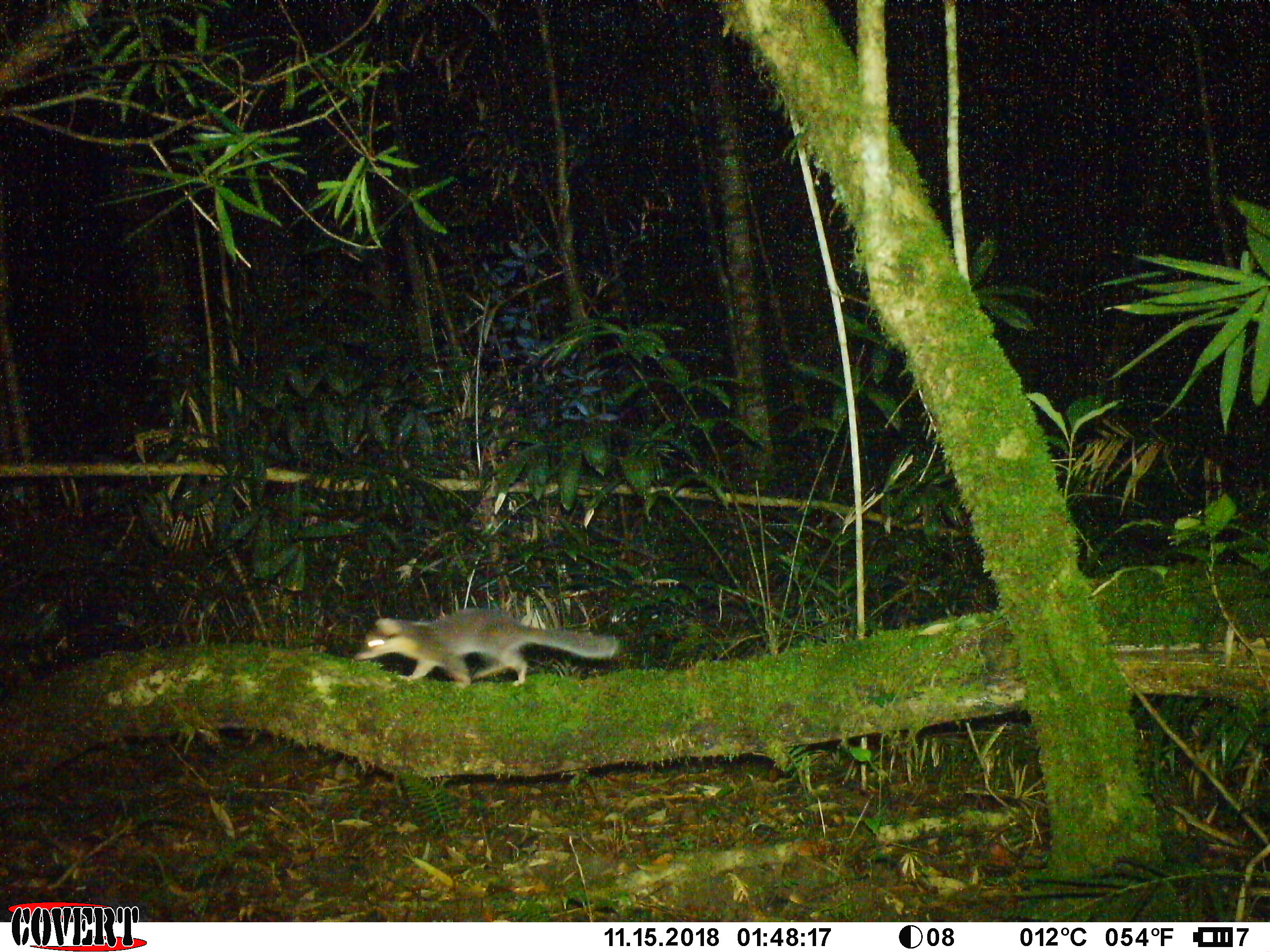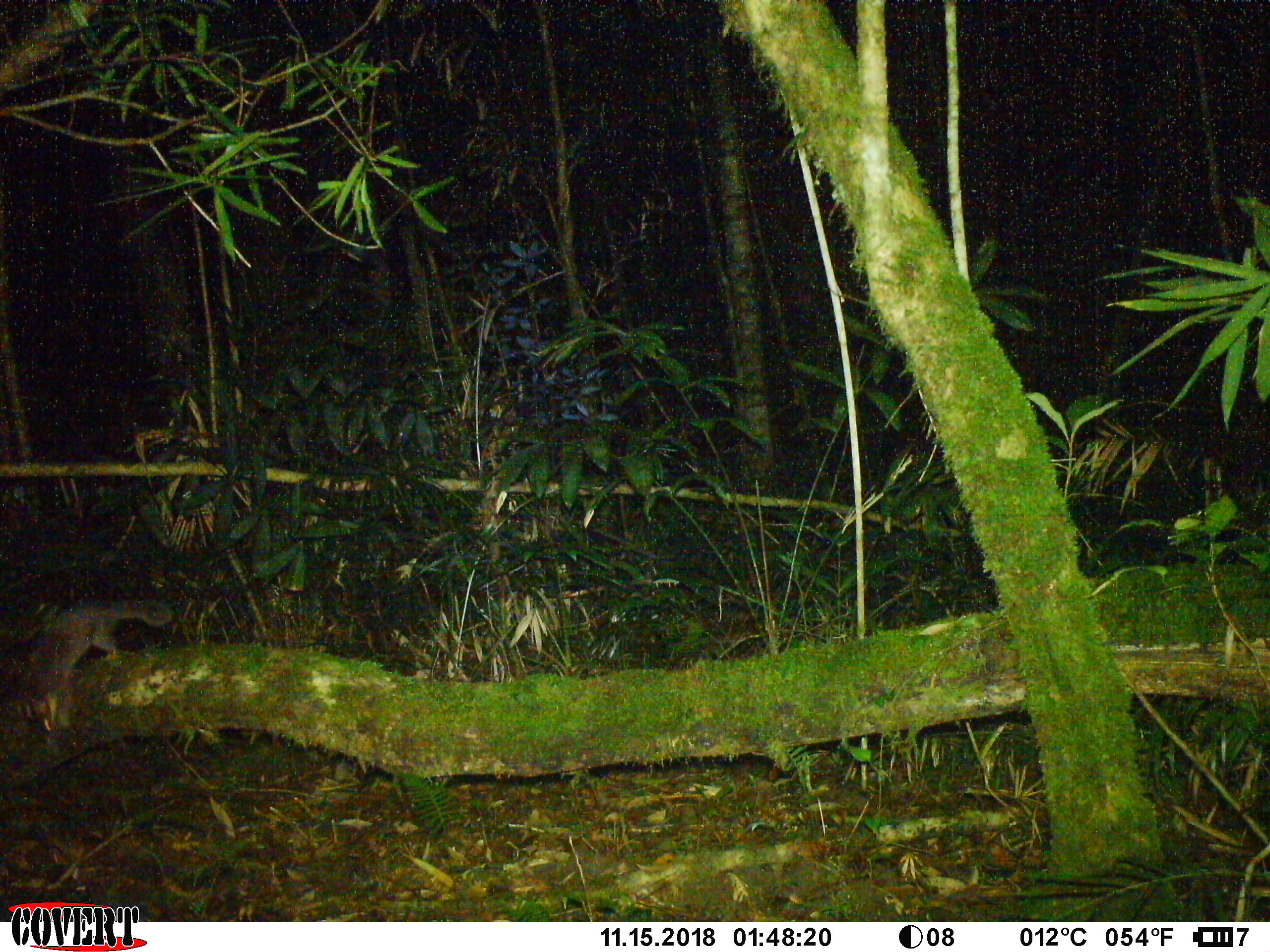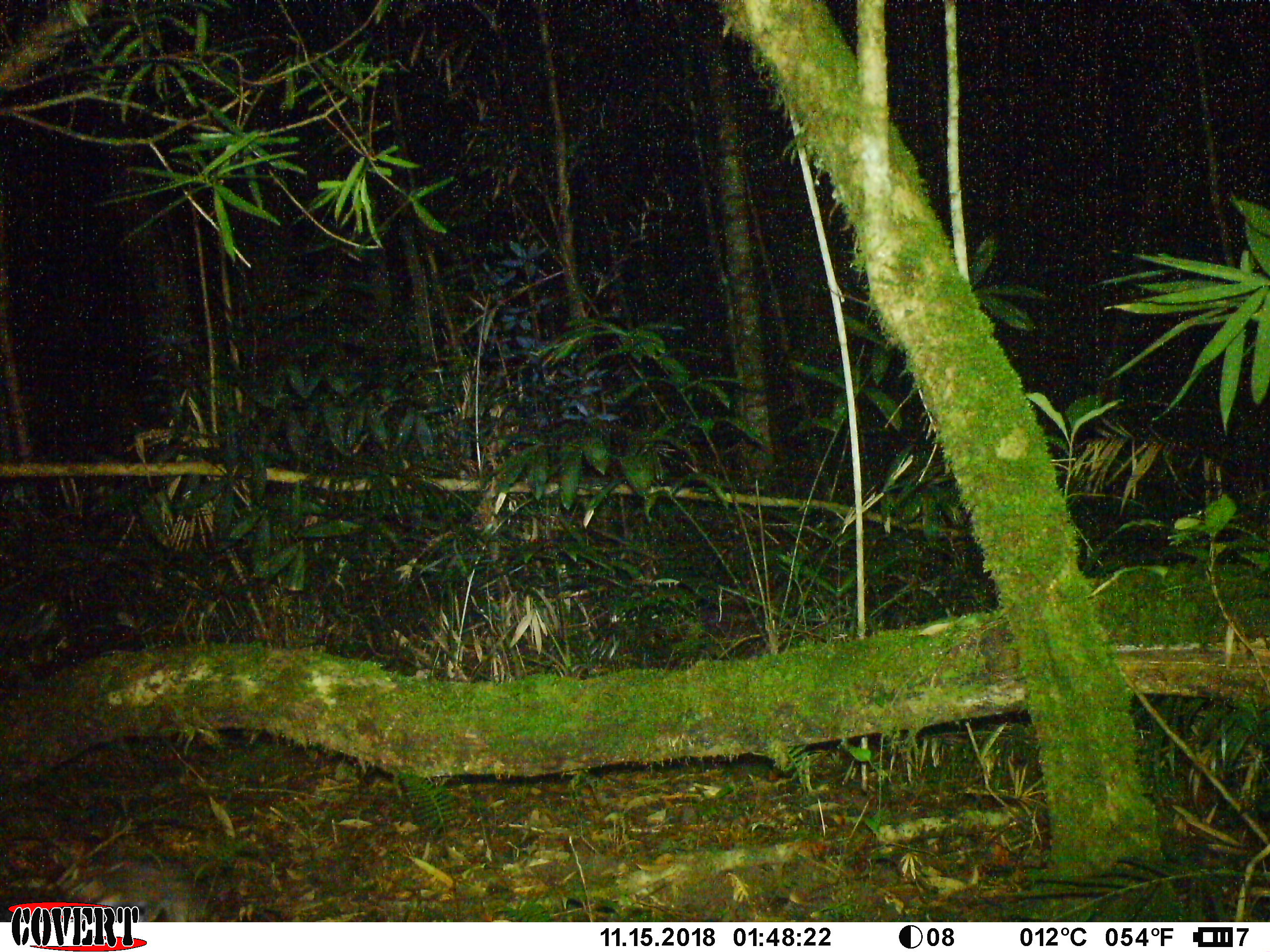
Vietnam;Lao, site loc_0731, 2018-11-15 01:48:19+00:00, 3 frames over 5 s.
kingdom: Animalia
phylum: Chordata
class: Mammalia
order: Carnivora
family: Mustelidae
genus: Melogale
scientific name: Melogale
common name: ferret badger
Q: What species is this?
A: Ferret badger (Melogale).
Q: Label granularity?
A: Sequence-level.